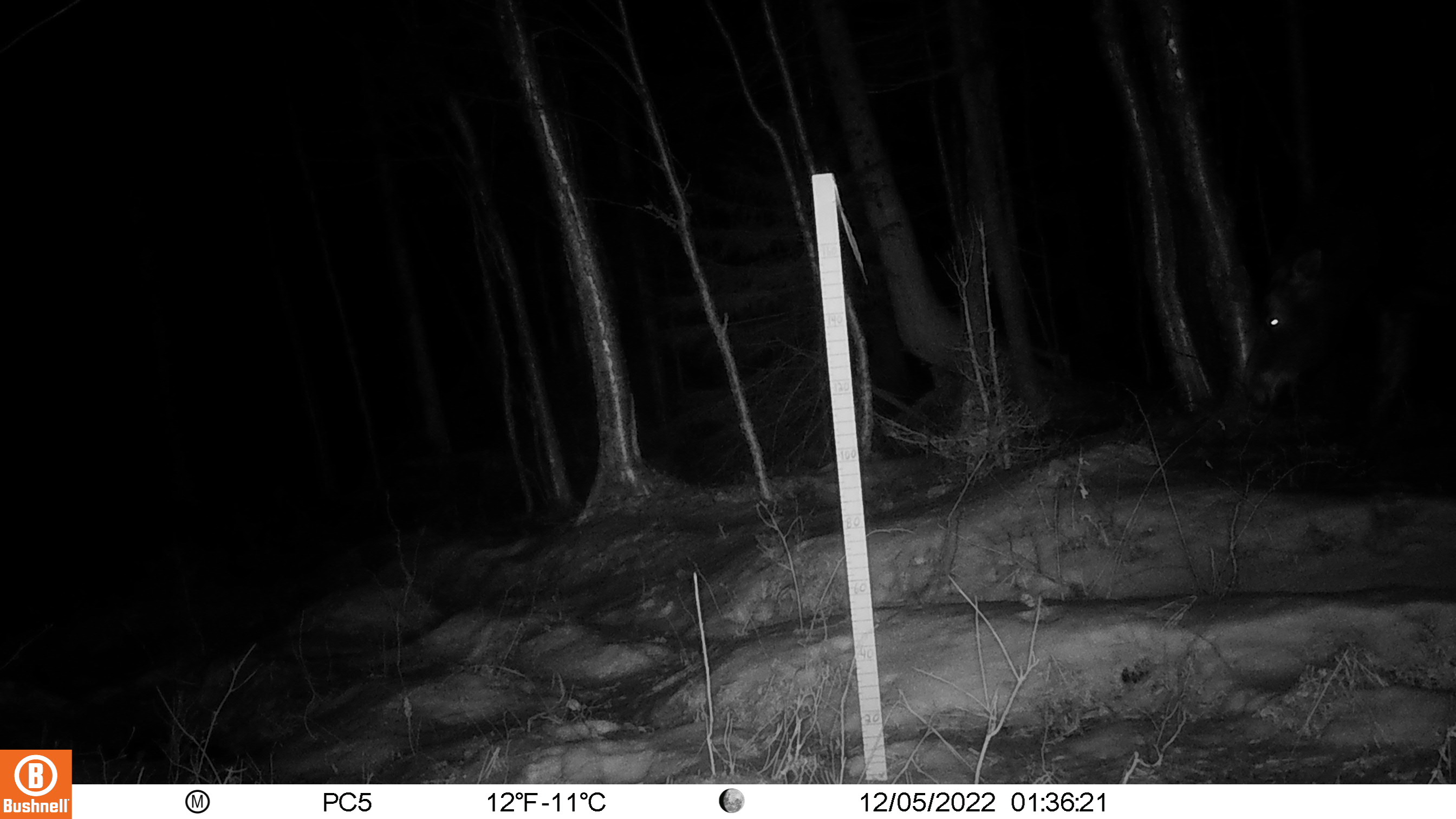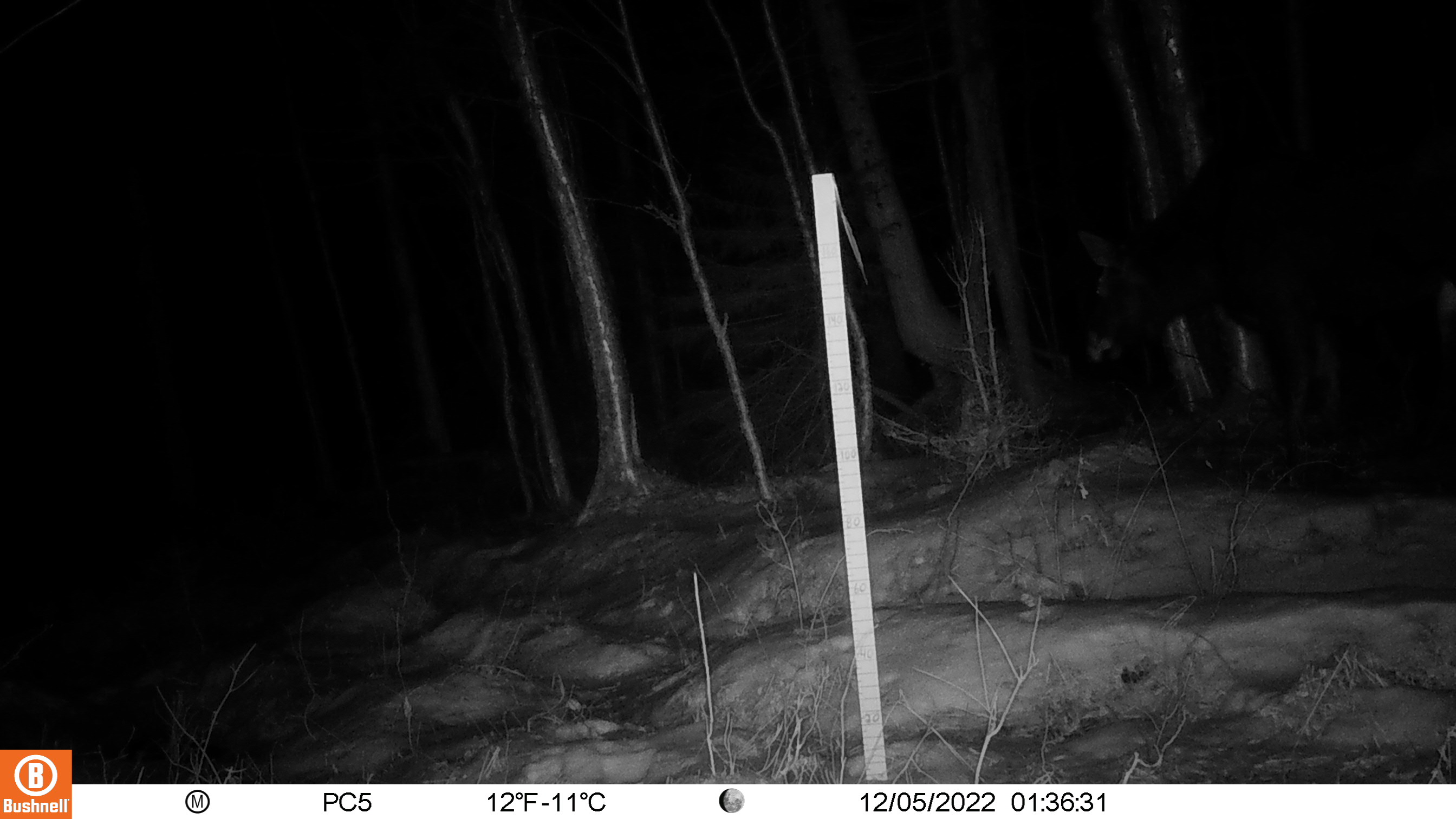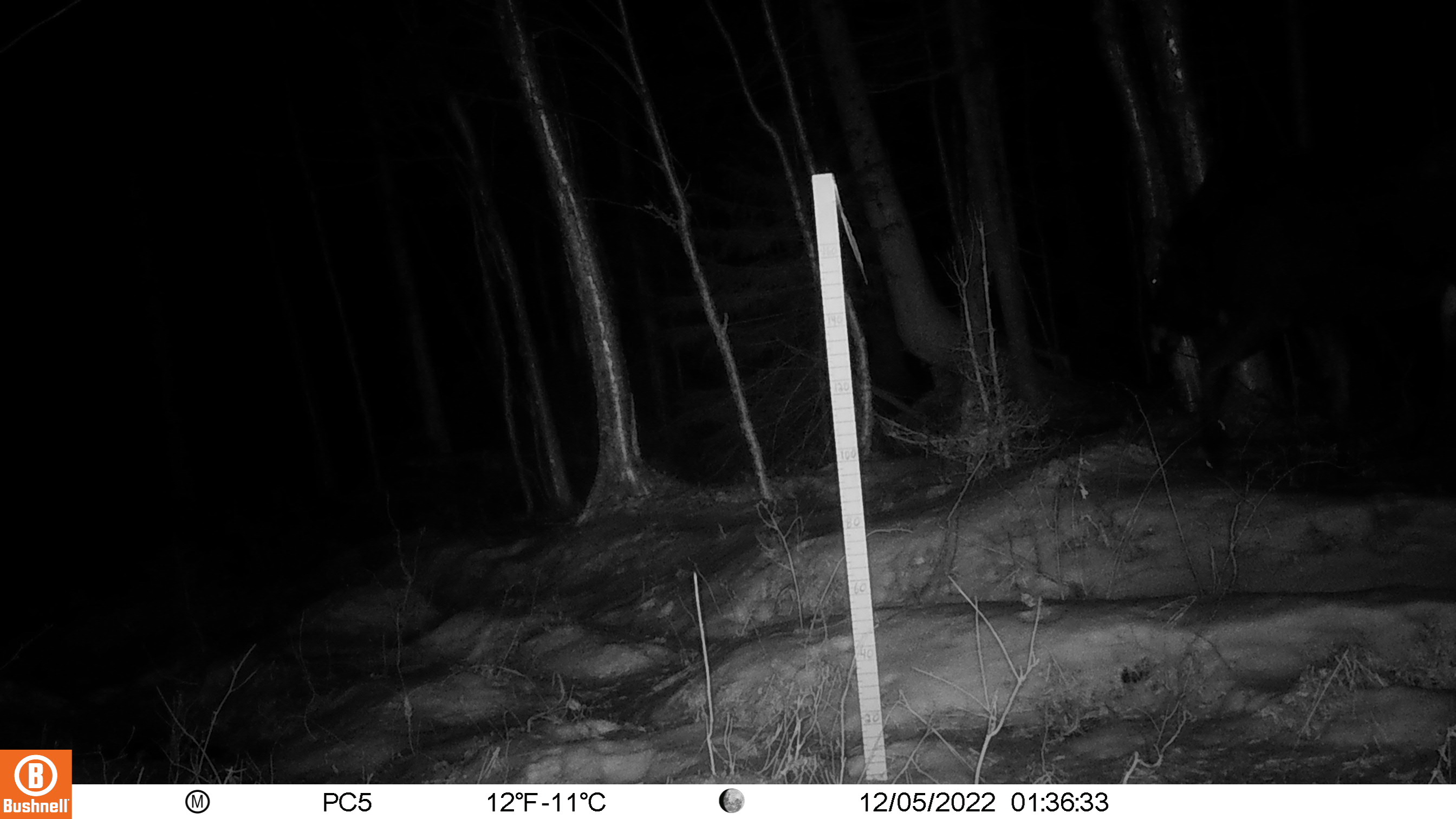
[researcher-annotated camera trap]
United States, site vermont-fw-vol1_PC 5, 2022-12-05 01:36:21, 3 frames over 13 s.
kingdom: Animalia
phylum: Chordata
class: Mammalia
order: Artiodactyla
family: Cervidae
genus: Alces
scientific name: Alces alces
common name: moose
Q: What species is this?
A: Moose (Alces alces).